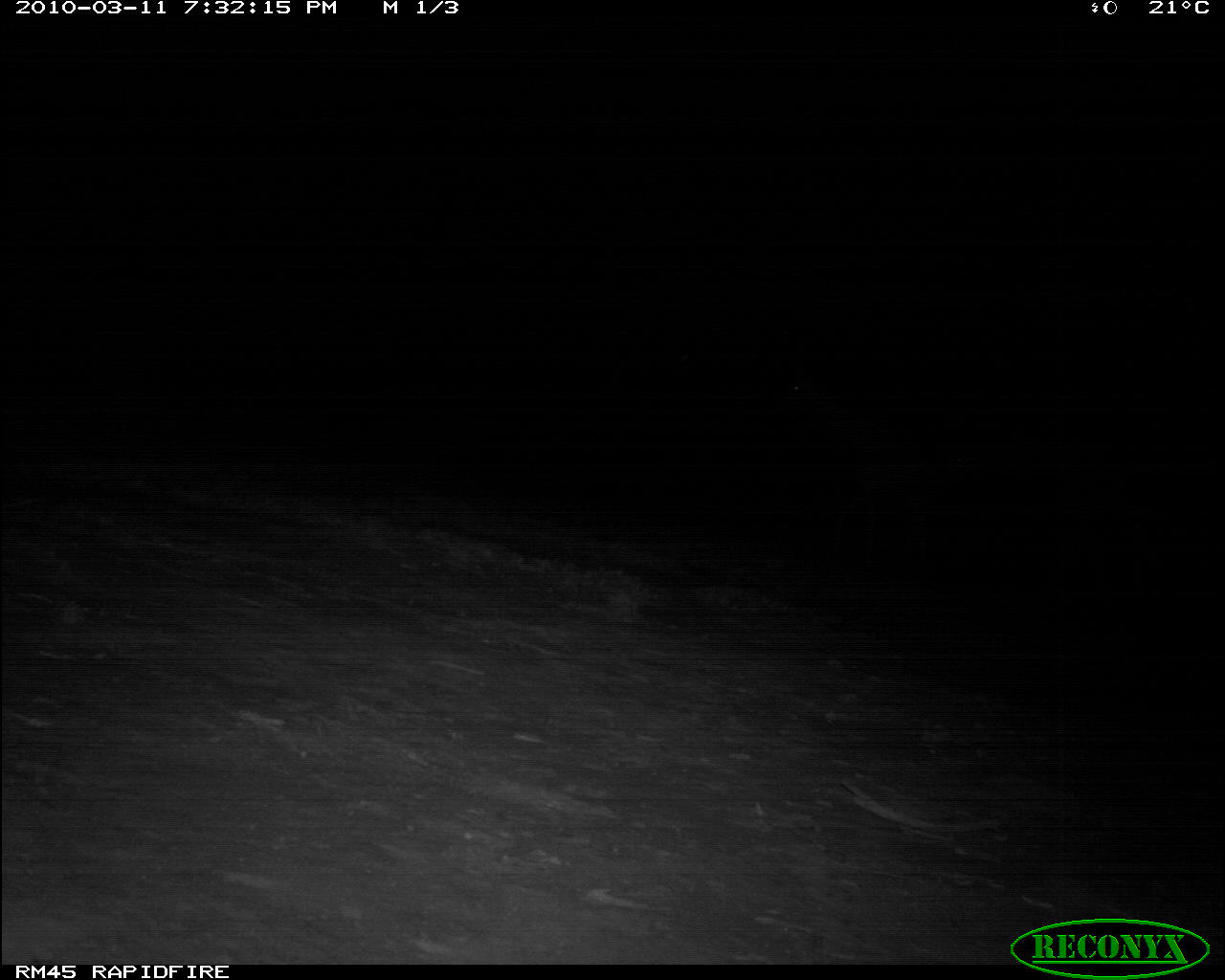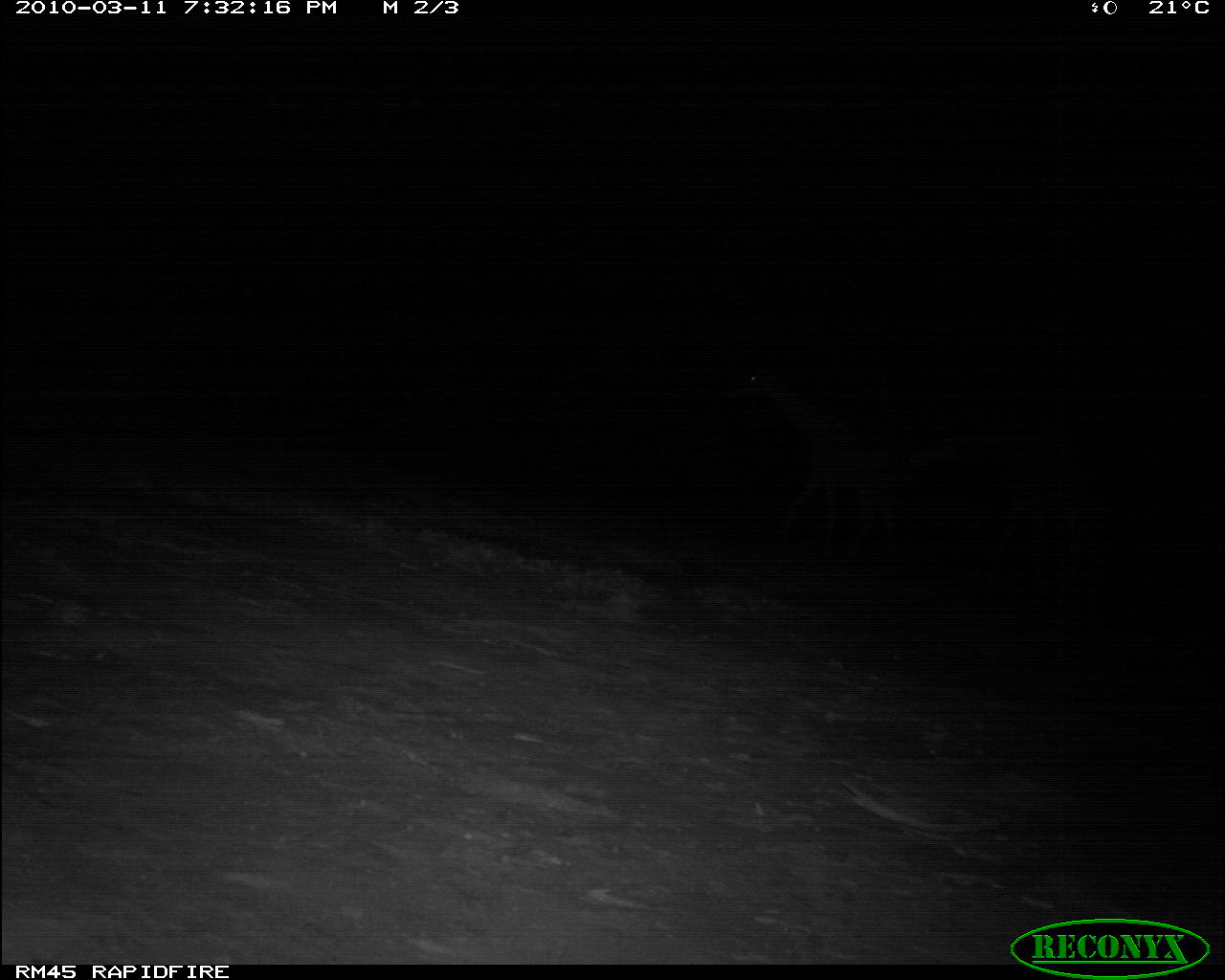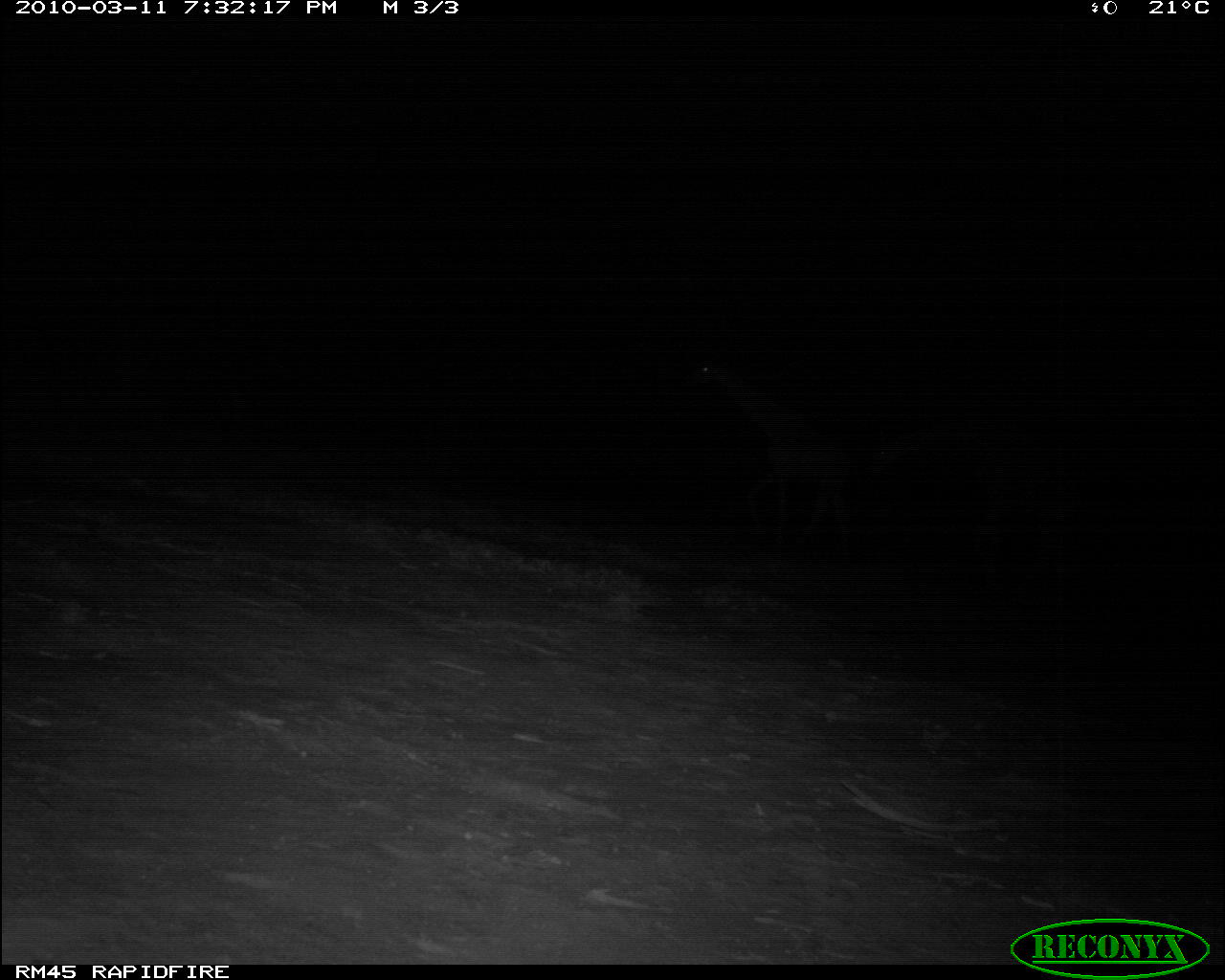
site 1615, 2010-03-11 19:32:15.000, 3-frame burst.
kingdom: Animalia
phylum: Chordata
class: Mammalia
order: Artiodactyla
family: Giraffidae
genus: Giraffa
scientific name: Giraffa camelopardalis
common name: giraffe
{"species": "Giraffa camelopardalis (giraffe)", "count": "2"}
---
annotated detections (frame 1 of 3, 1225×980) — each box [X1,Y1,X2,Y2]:
giraffa camelopardalis: [943,438,1168,614]; [777,369,937,558]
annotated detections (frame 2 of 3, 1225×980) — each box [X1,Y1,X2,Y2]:
giraffa camelopardalis: [905,431,1108,611]; [726,367,913,559]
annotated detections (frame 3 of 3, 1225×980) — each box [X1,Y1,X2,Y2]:
giraffa camelopardalis: [871,413,1082,603]; [680,358,858,557]